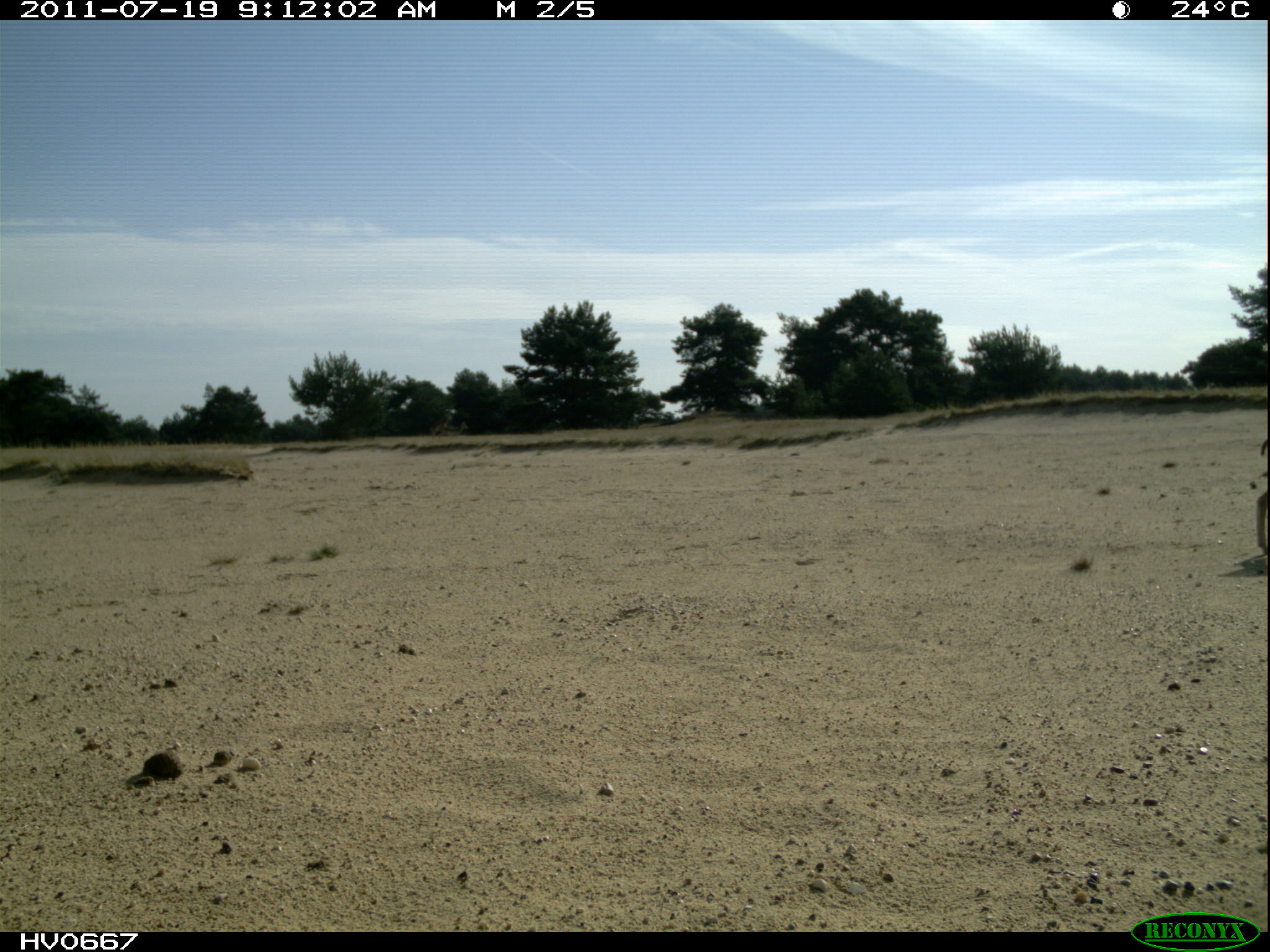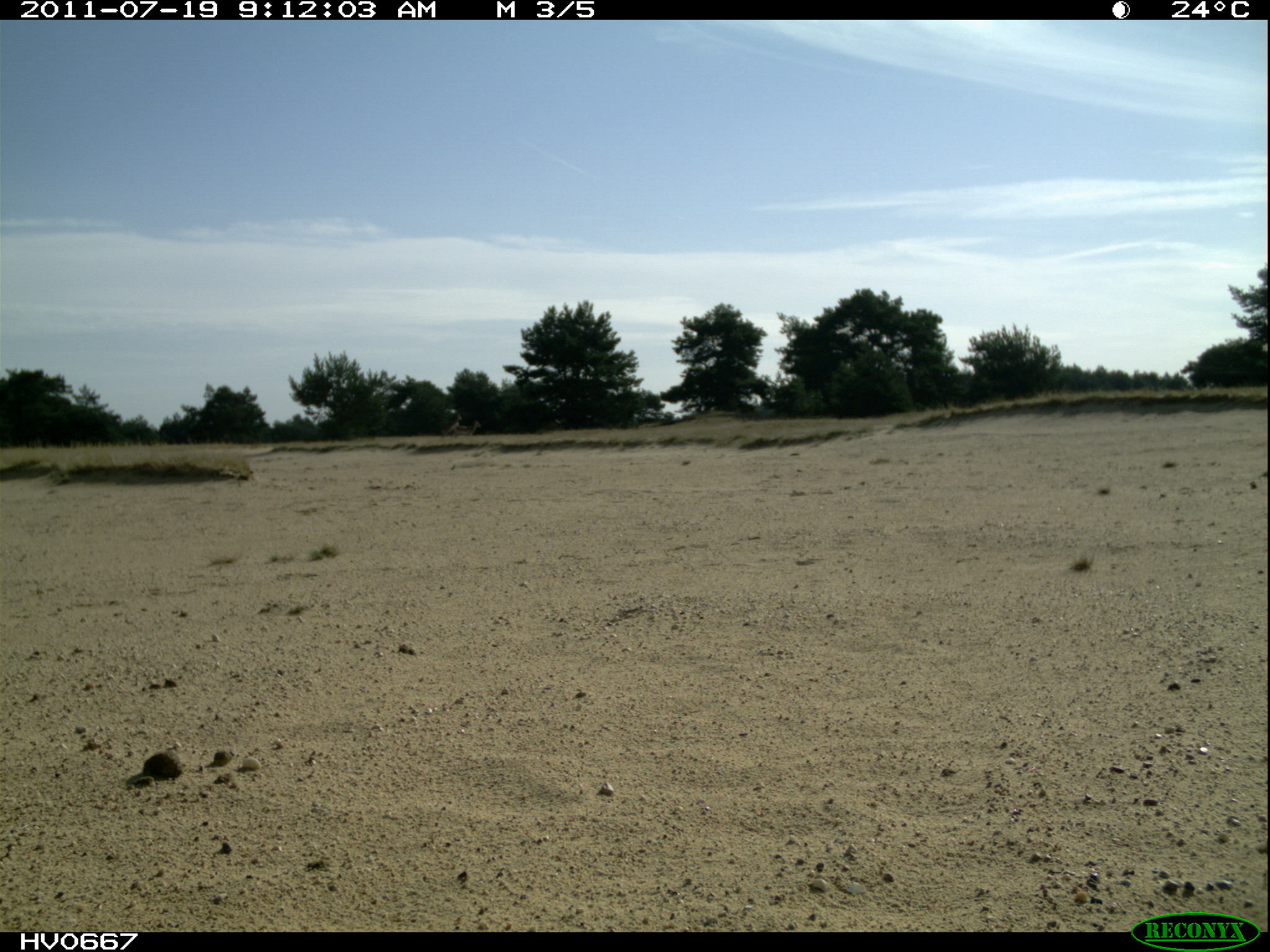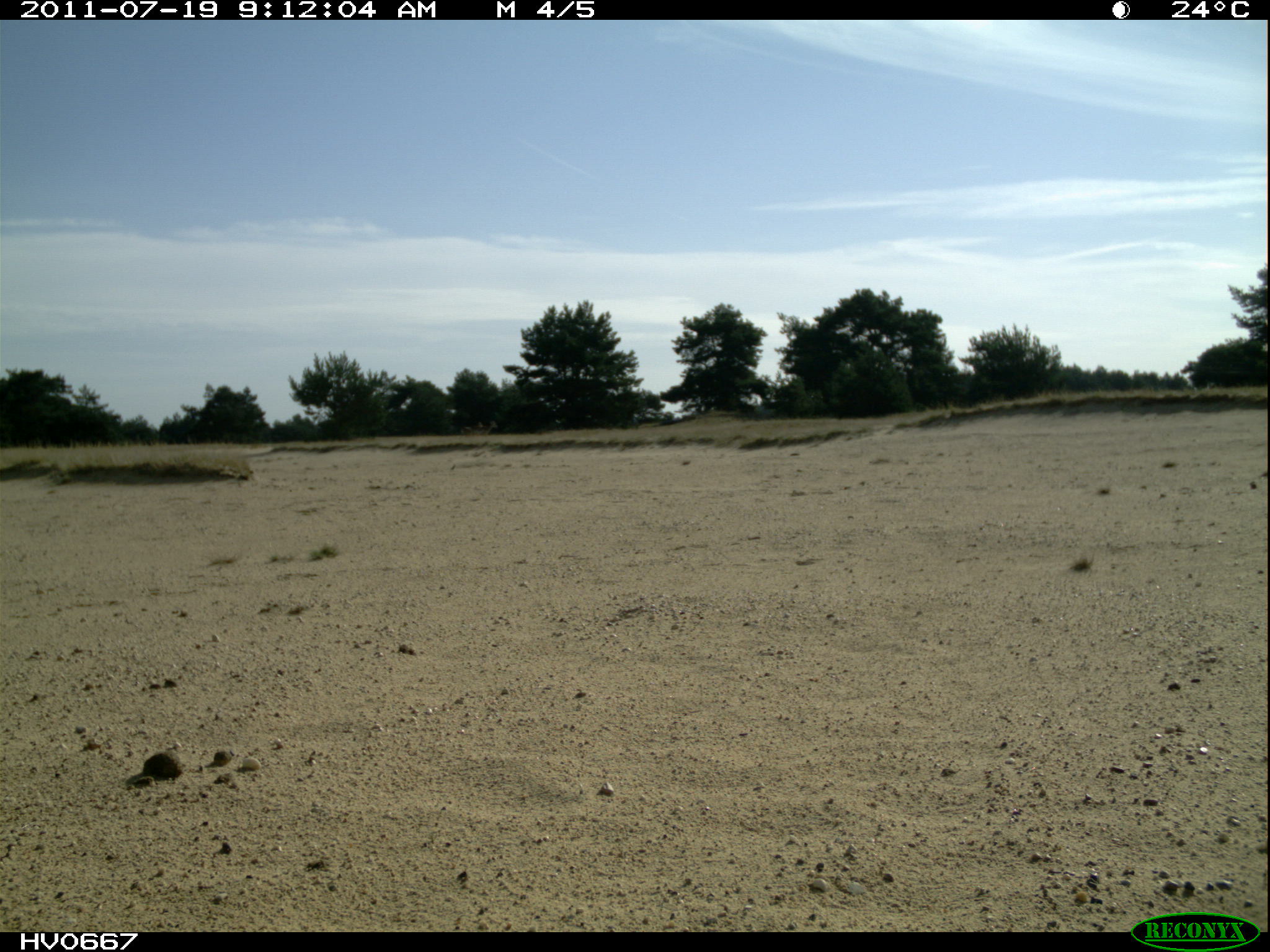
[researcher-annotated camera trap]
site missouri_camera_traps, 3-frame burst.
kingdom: Animalia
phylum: Chordata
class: Mammalia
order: Artiodactyla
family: Bovidae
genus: Ovis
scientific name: Ovis ammon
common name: mouflon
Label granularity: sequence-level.